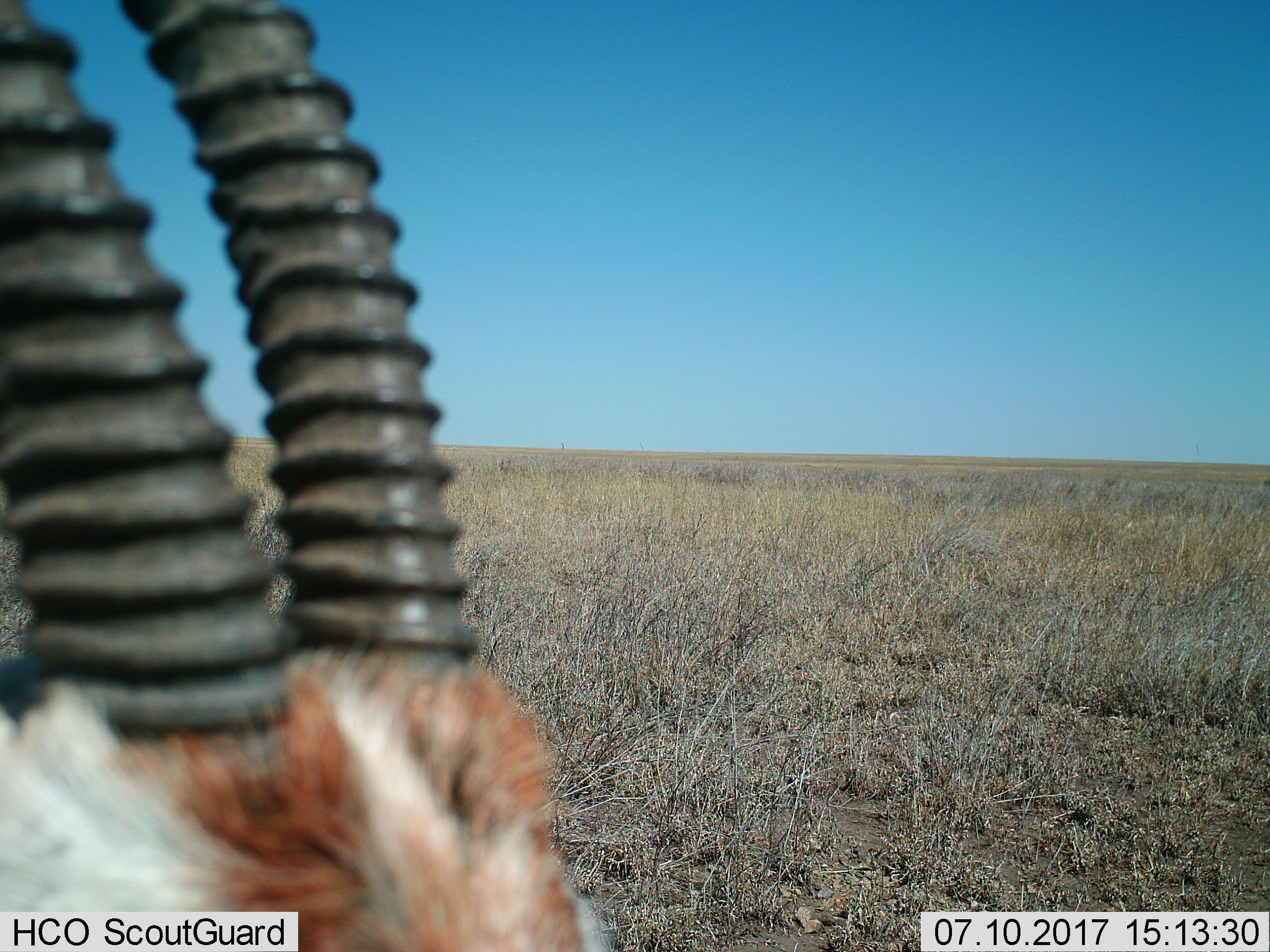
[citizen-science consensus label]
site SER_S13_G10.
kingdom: Animalia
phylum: Chordata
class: Mammalia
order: Artiodactyla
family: Bovidae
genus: Eudorcas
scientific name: Eudorcas thomsonii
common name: thomson's gazelle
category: gazellethomsons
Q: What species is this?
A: Gazellethomsons (thomson's gazelle) (Eudorcas thomsonii).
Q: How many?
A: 1.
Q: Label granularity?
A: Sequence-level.